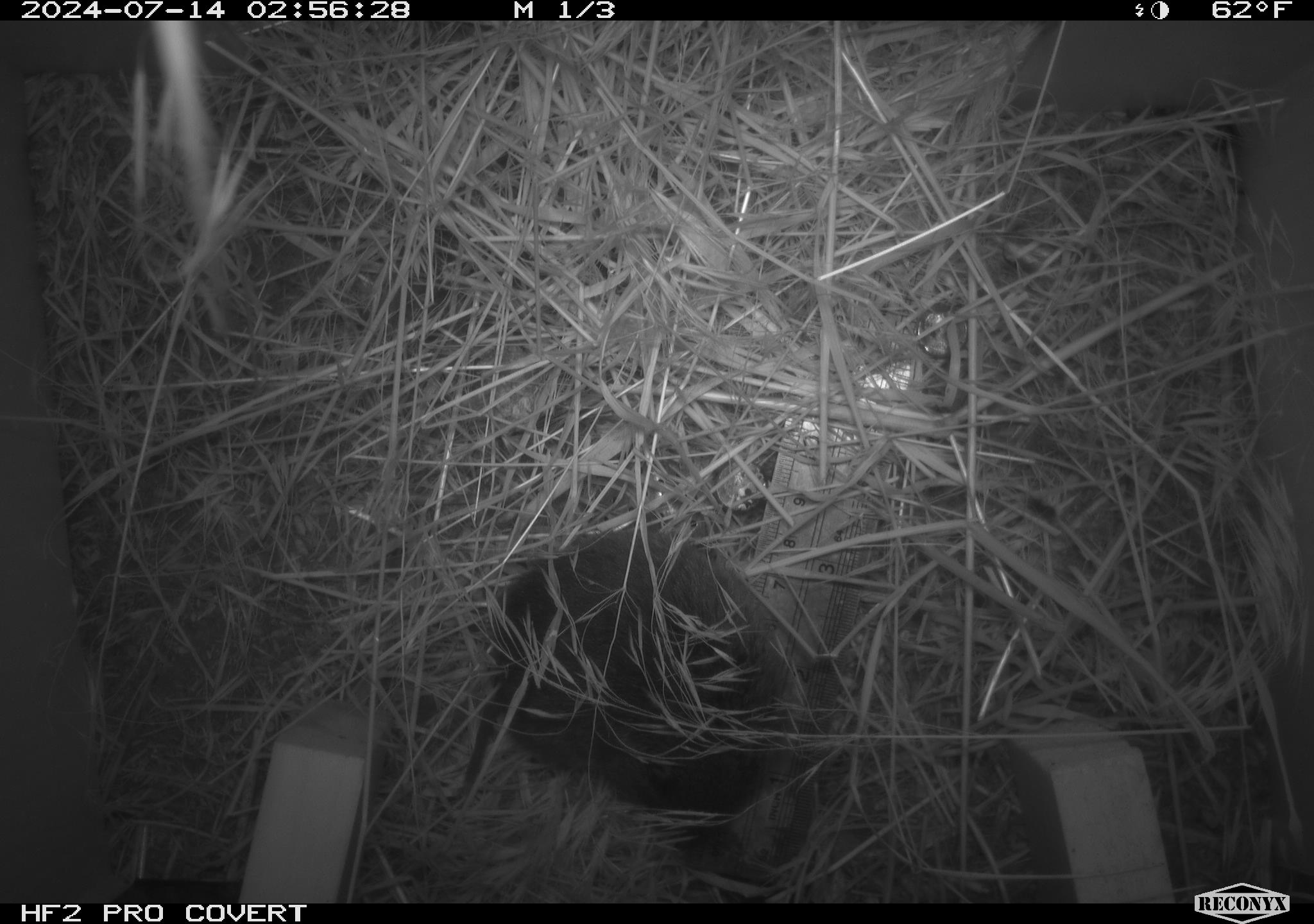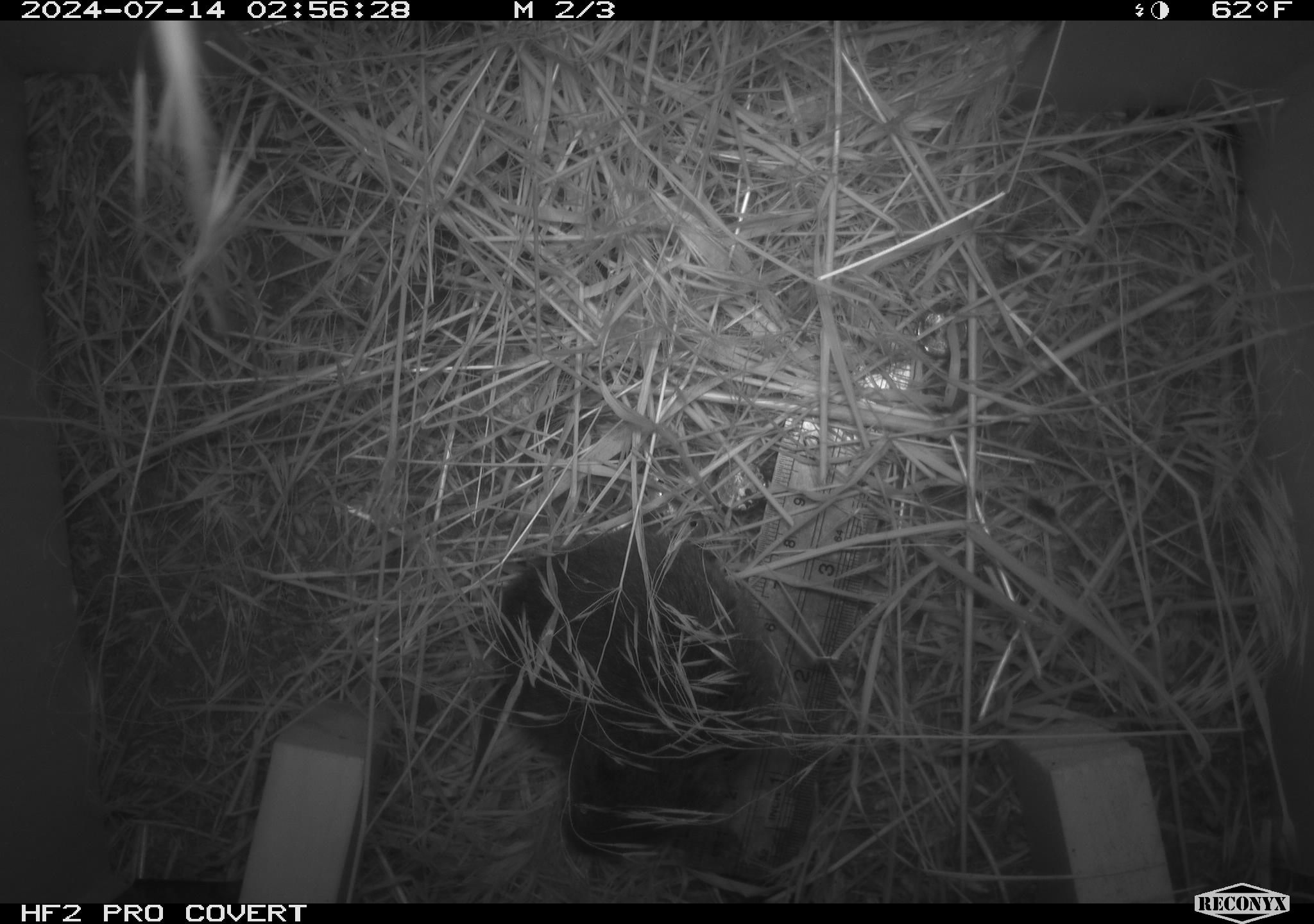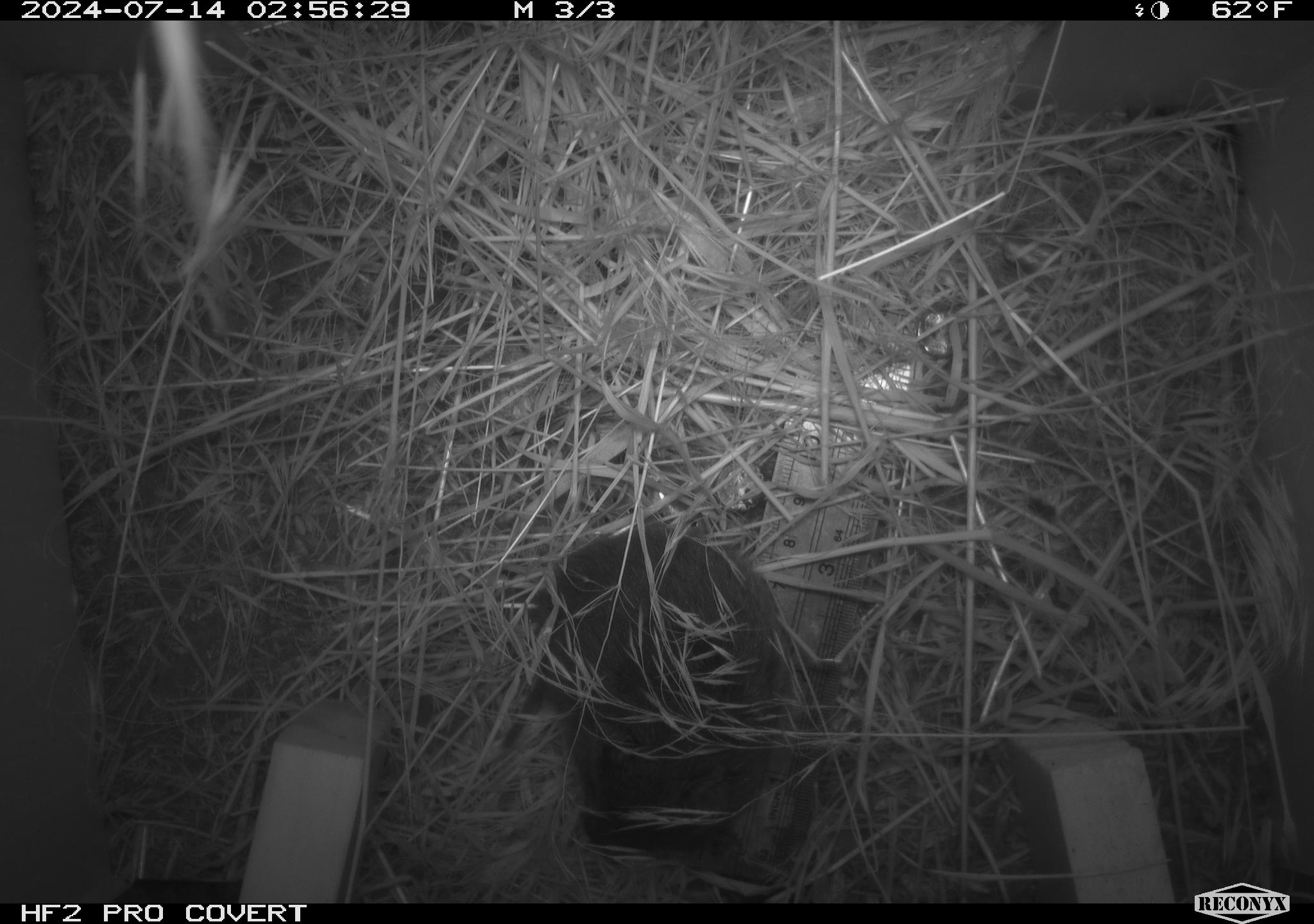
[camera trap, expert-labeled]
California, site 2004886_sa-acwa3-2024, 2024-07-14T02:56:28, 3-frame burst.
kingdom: Animalia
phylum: Chordata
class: Mammalia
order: Rodentia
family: Cricetidae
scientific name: Arvicolinae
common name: voles, lemmings, and muskrats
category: arvicolinae subfamily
Arvicolinae subfamily (voles, lemmings, and muskrats) (Arvicolinae).